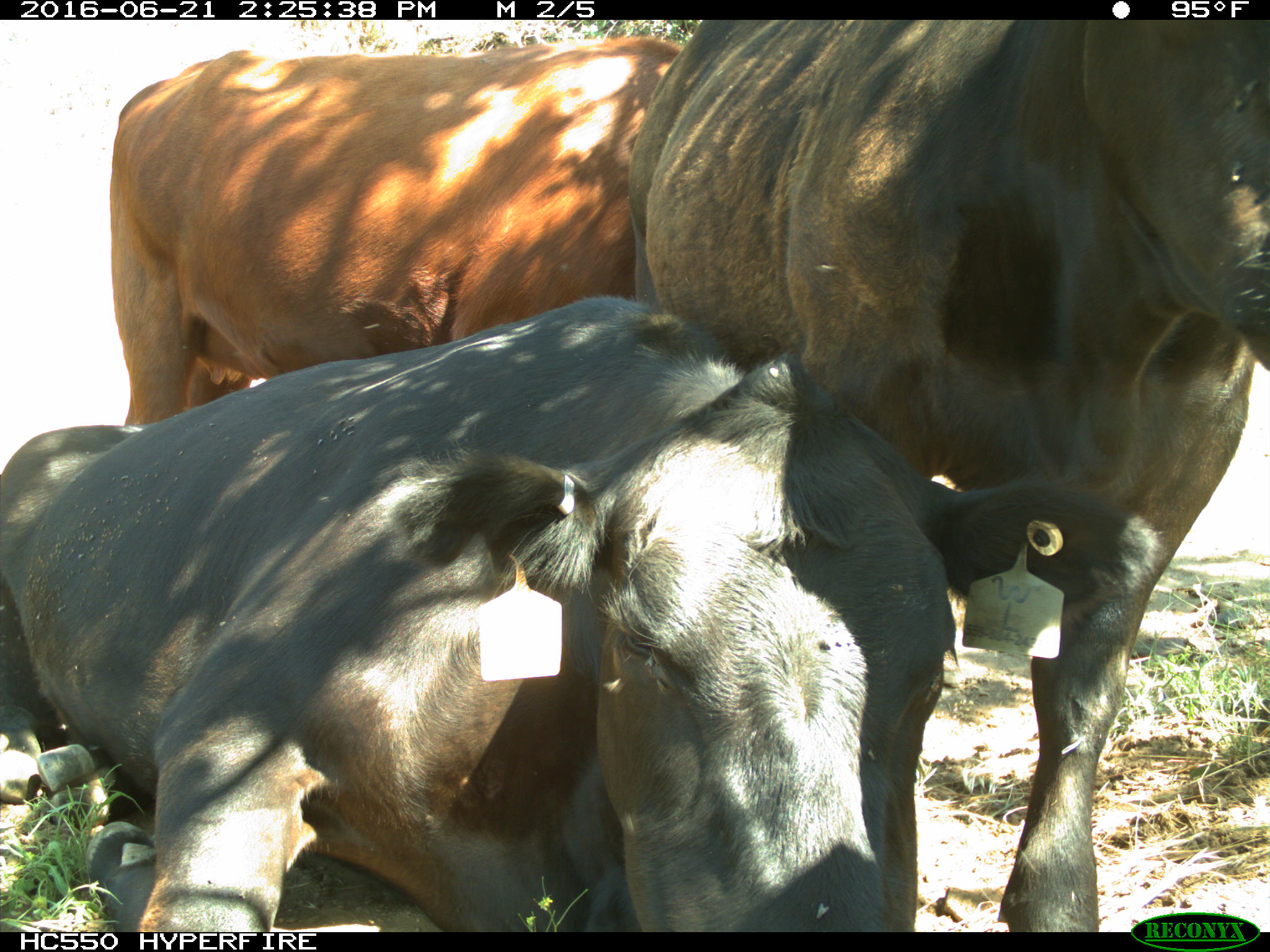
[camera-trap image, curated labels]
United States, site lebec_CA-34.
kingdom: Animalia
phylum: Chordata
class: Mammalia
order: Artiodactyla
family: Bovidae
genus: Bos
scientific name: Bos taurus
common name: domestic cow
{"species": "Bos taurus (domestic cow)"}